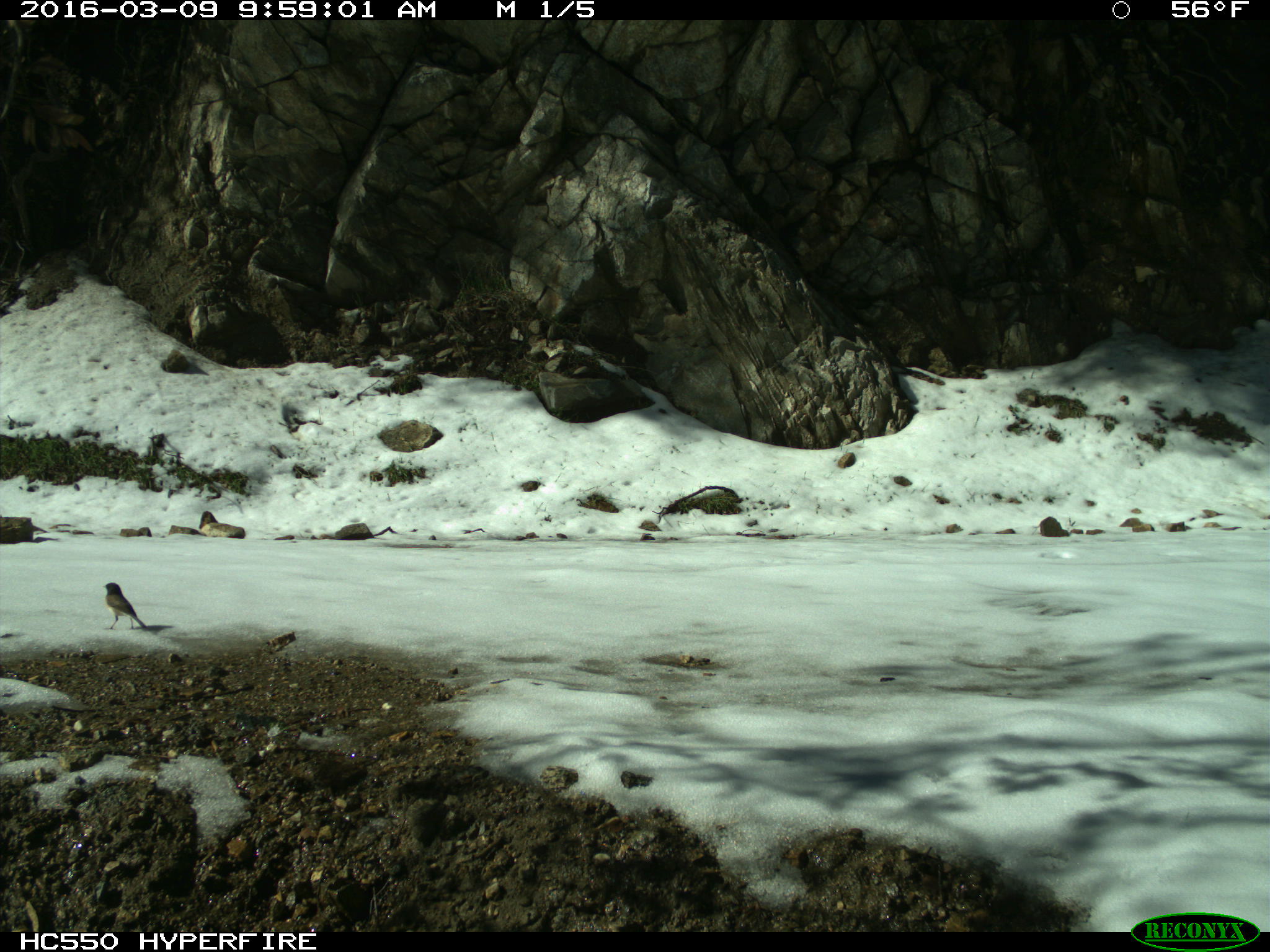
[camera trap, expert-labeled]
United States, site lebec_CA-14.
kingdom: Animalia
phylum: Chordata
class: Aves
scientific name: Aves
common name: birds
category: unidentified bird